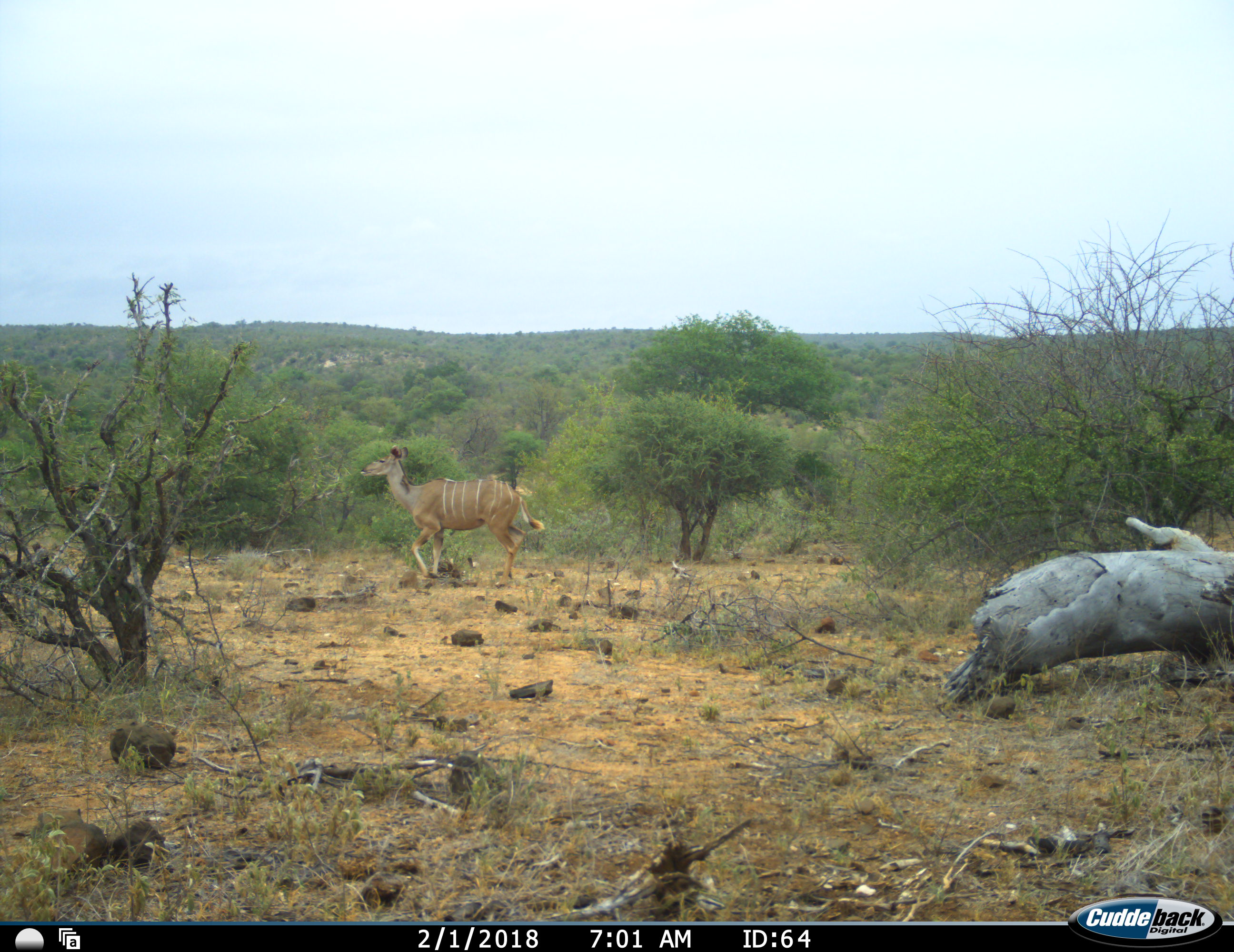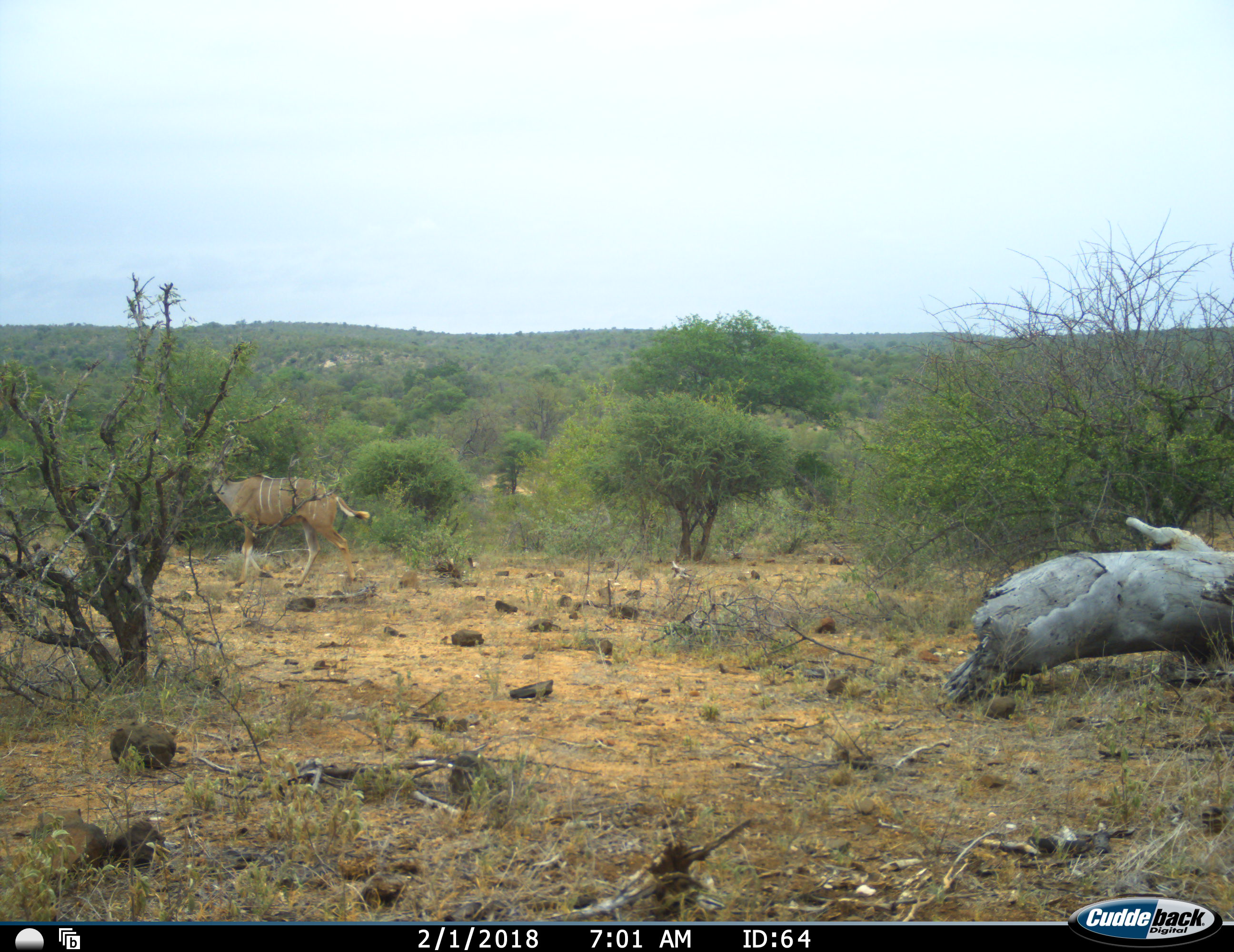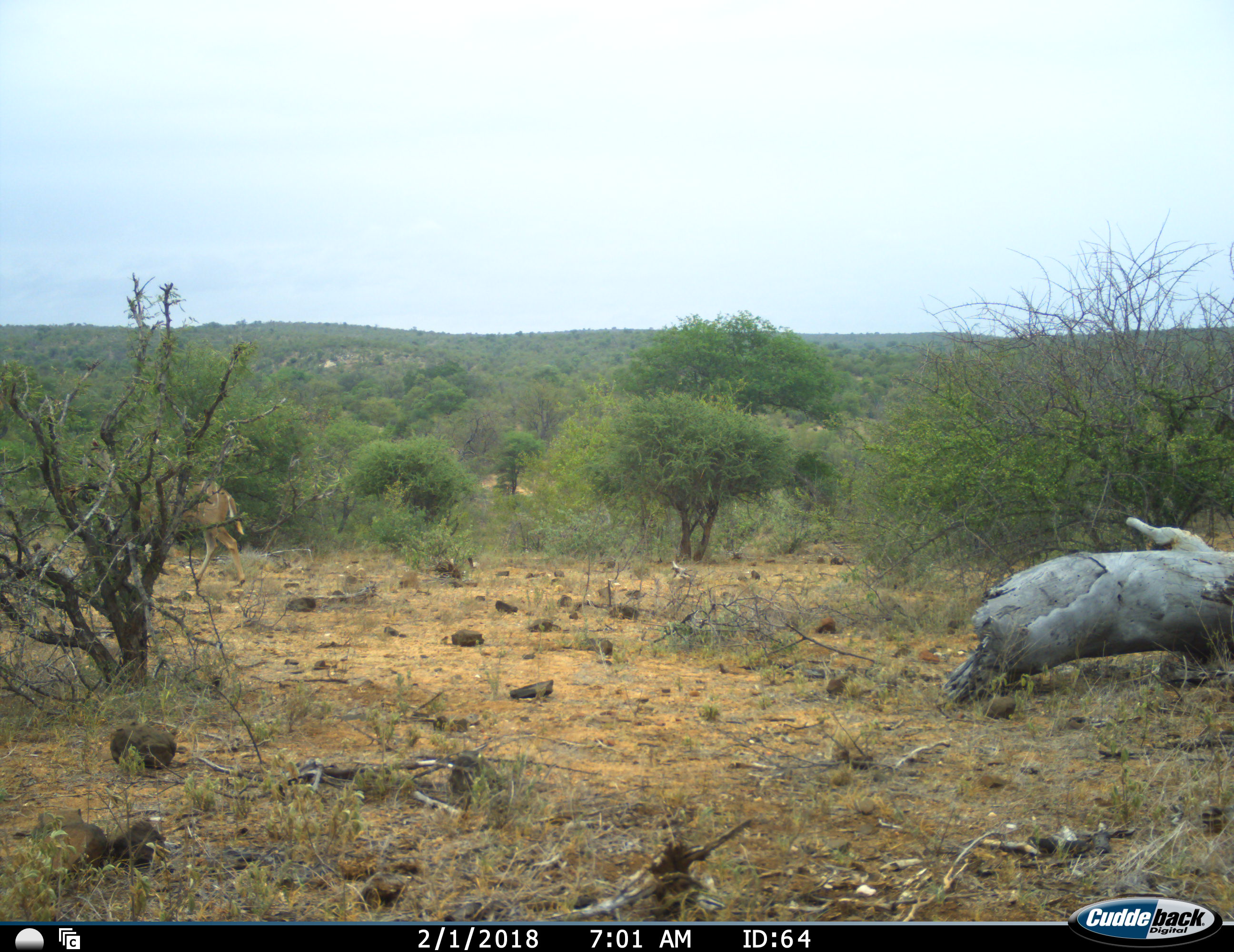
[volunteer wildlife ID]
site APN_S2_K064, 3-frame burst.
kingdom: Animalia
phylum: Chordata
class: Mammalia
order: Artiodactyla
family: Bovidae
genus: Tragelaphus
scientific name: Tragelaphus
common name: kudu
Kudu (Tragelaphus), count 1. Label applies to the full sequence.